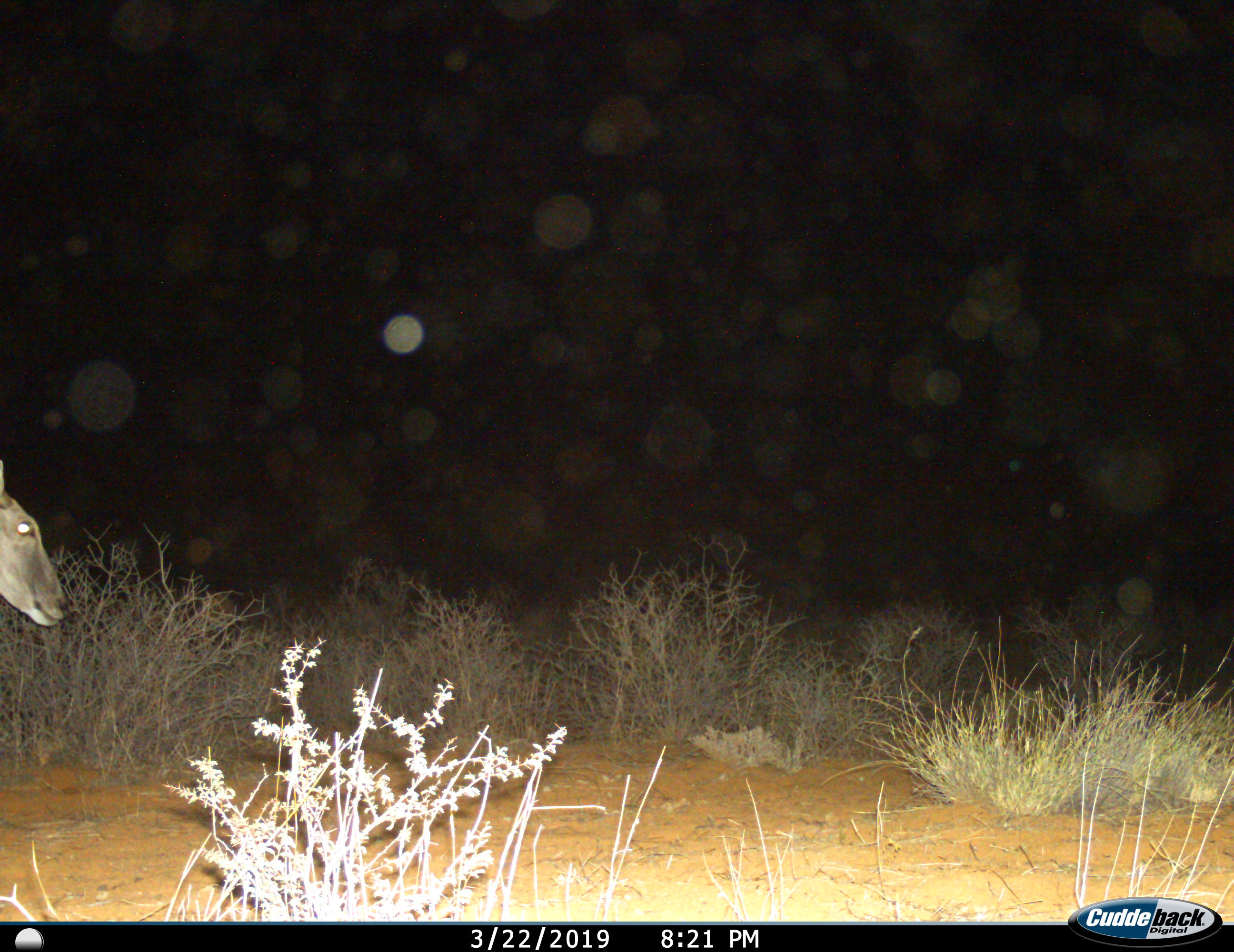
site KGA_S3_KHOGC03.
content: unidentified animal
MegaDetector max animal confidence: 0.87